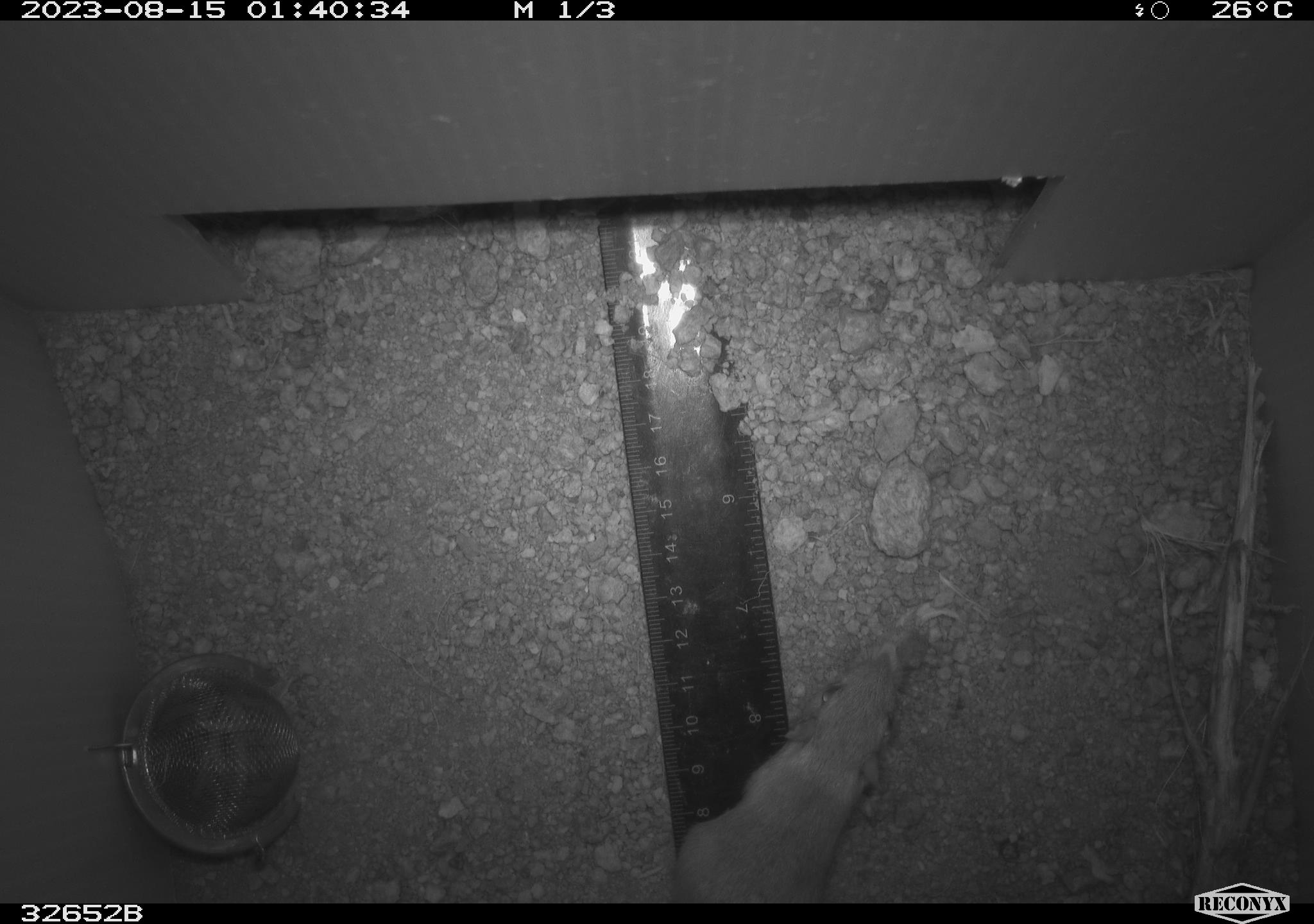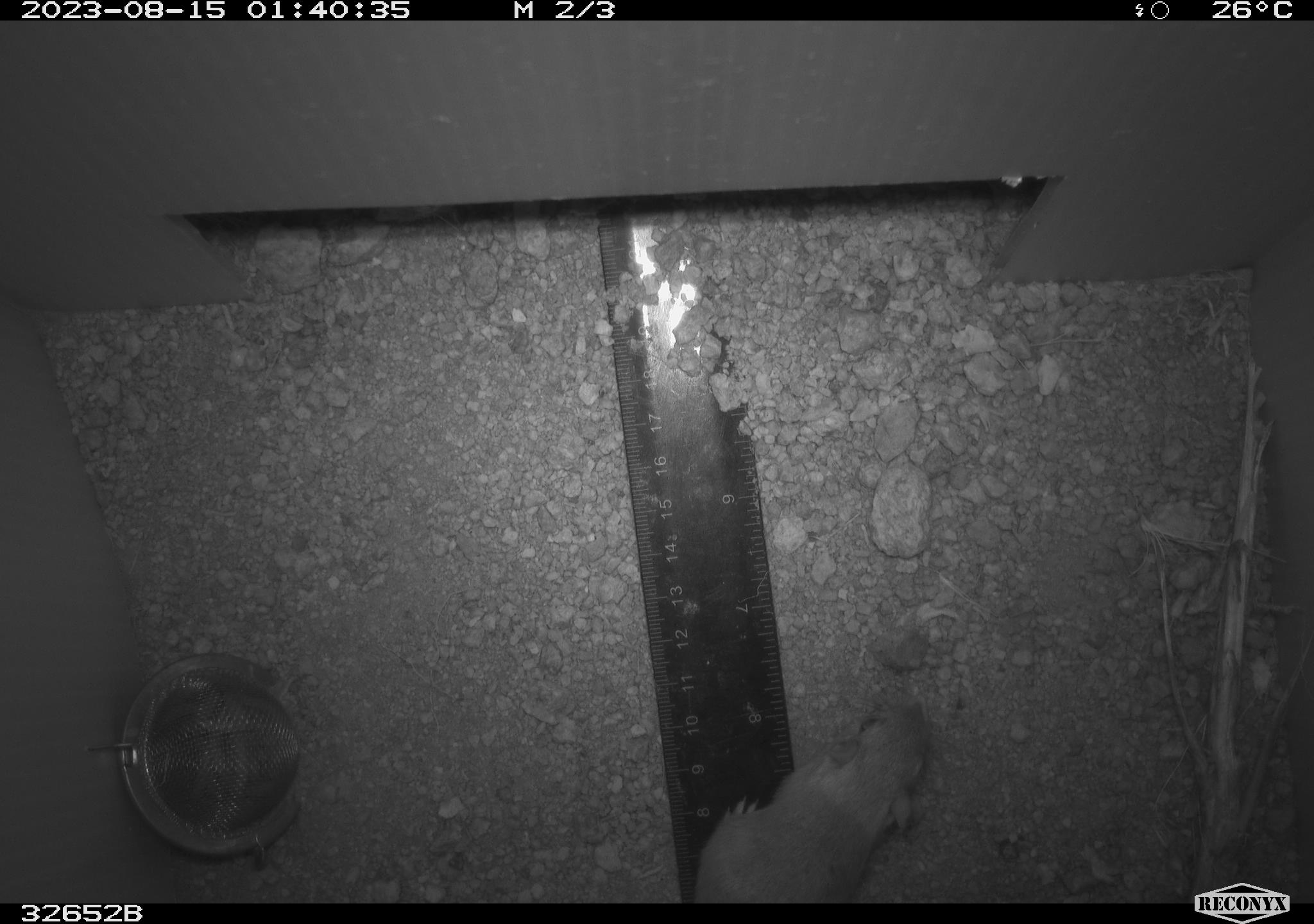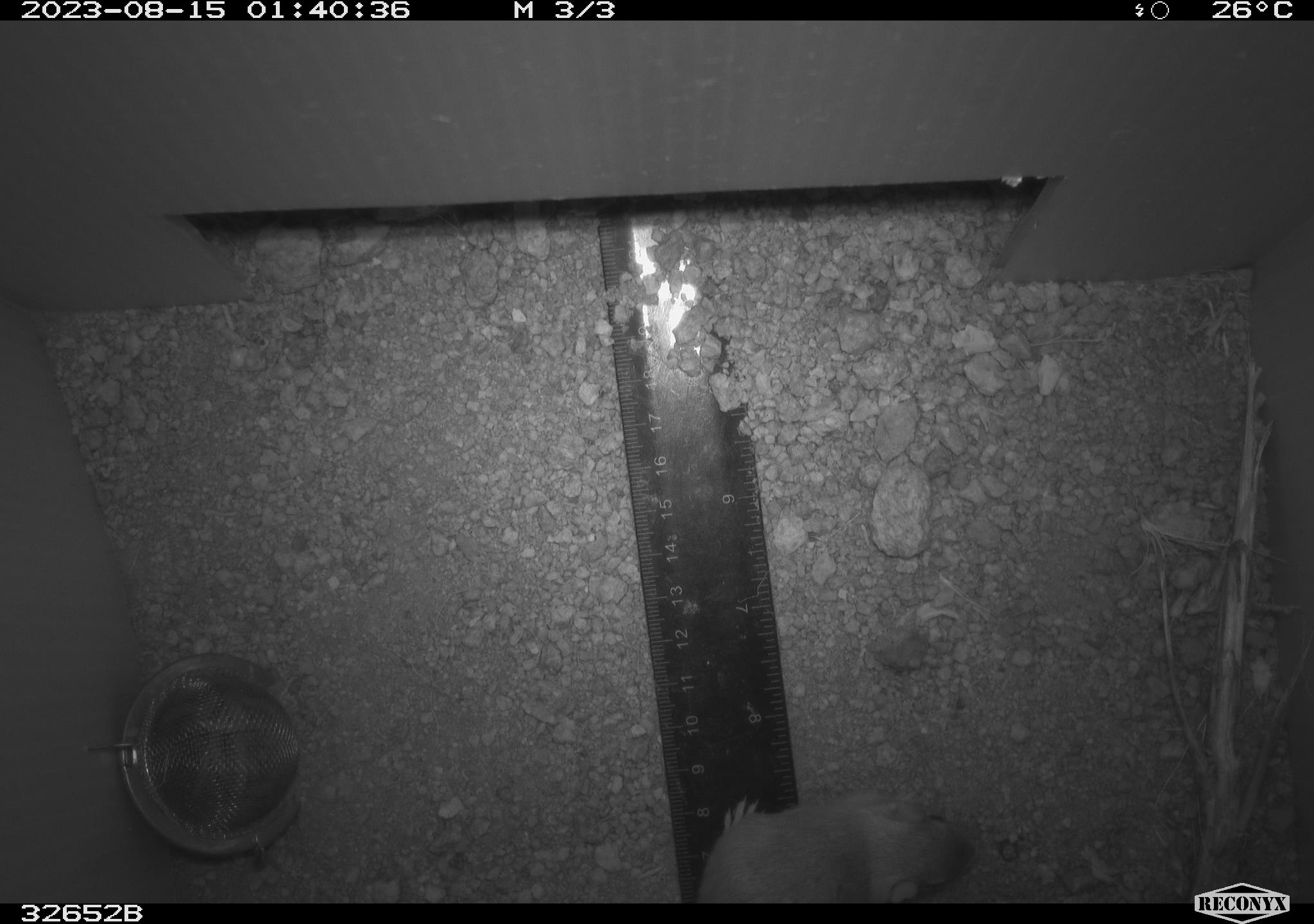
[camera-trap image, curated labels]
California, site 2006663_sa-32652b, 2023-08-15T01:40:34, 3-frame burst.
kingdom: Animalia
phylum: Chordata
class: Mammalia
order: Rodentia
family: Heteromyidae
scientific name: Heteromyidae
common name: kangaroo rats and pocket mice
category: heteromyidae family